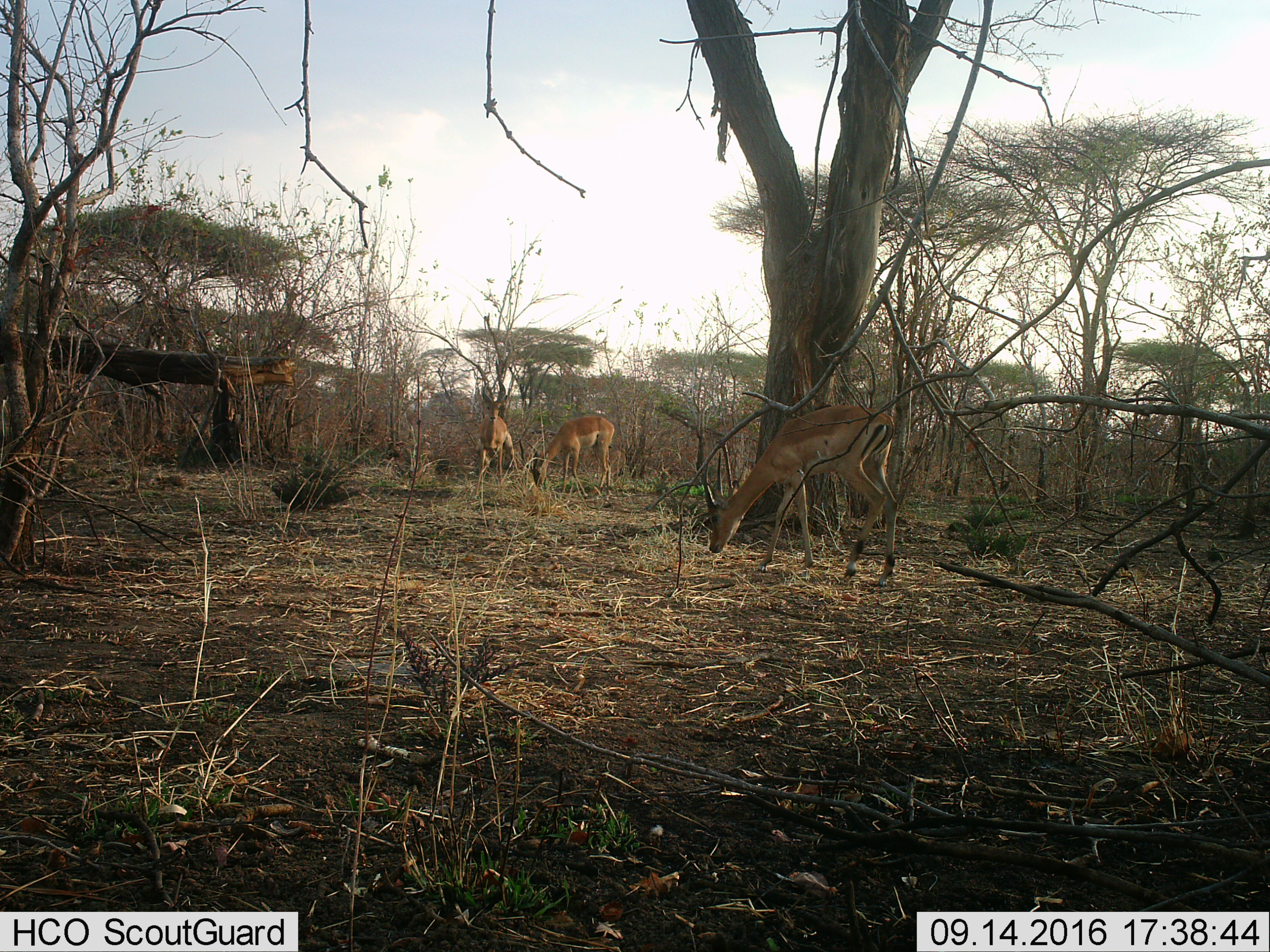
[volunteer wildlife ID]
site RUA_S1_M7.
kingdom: Animalia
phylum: Chordata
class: Mammalia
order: Artiodactyla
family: Bovidae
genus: Aepyceros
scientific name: Aepyceros melampus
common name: impala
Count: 3.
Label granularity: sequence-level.